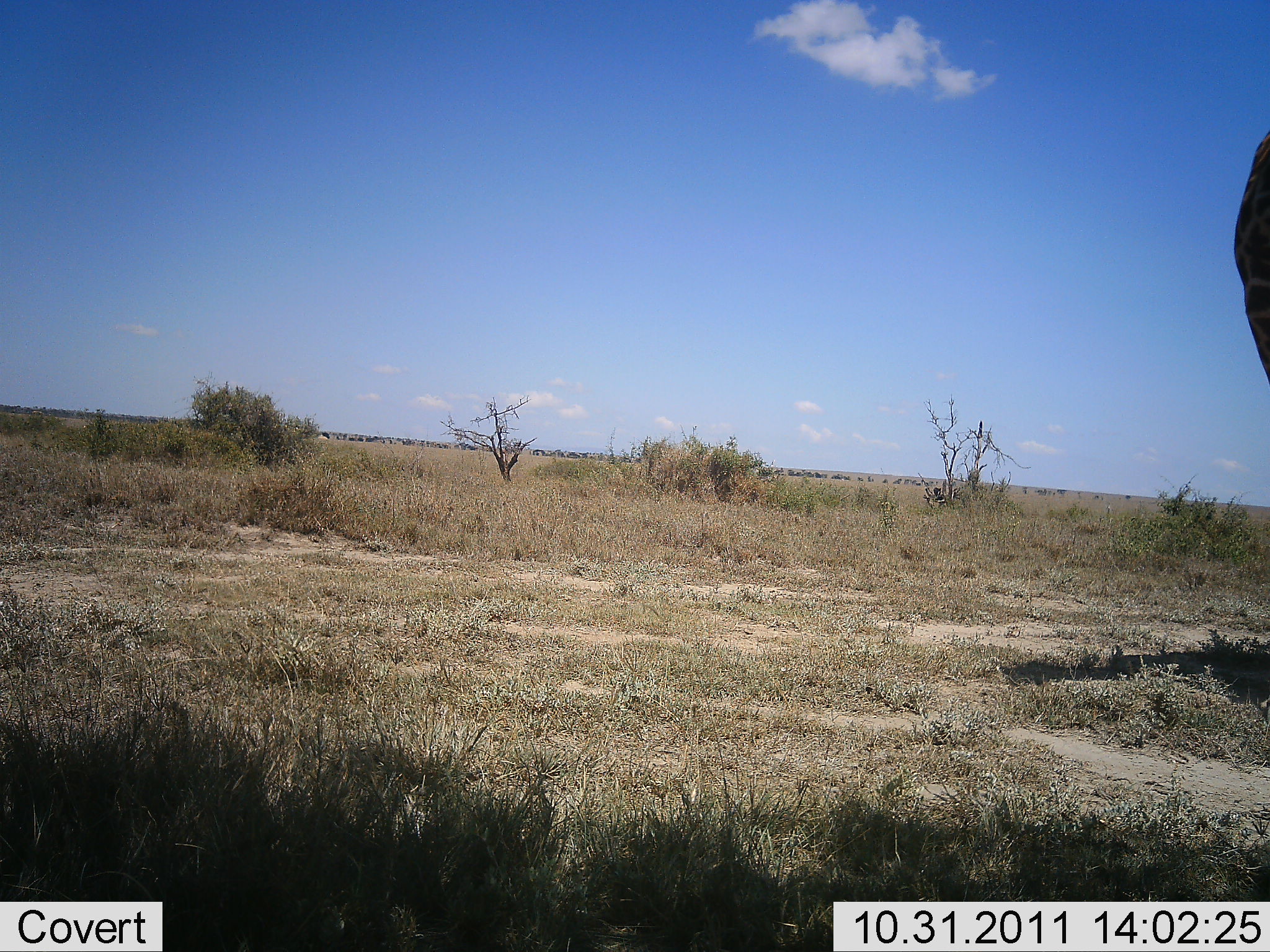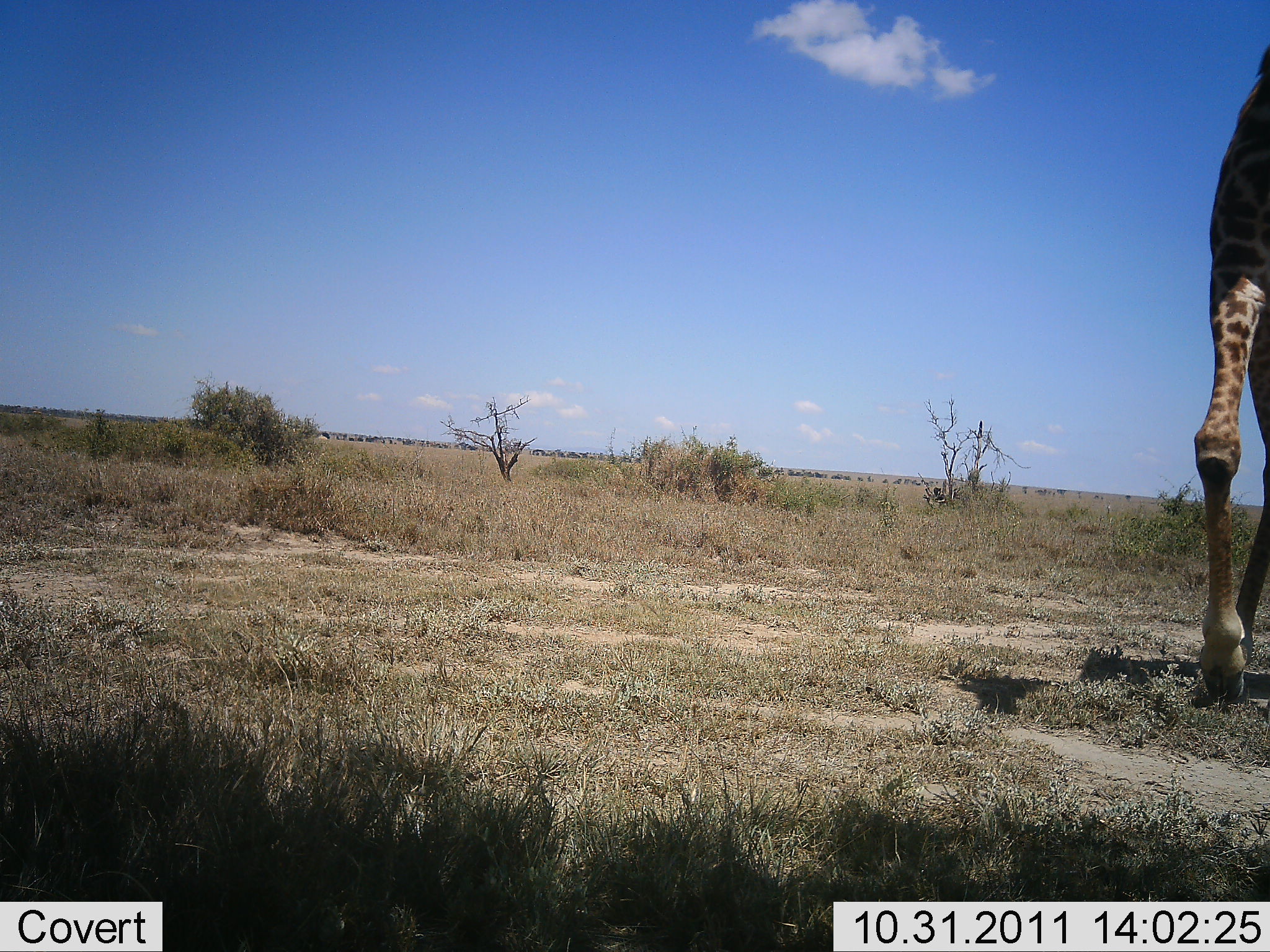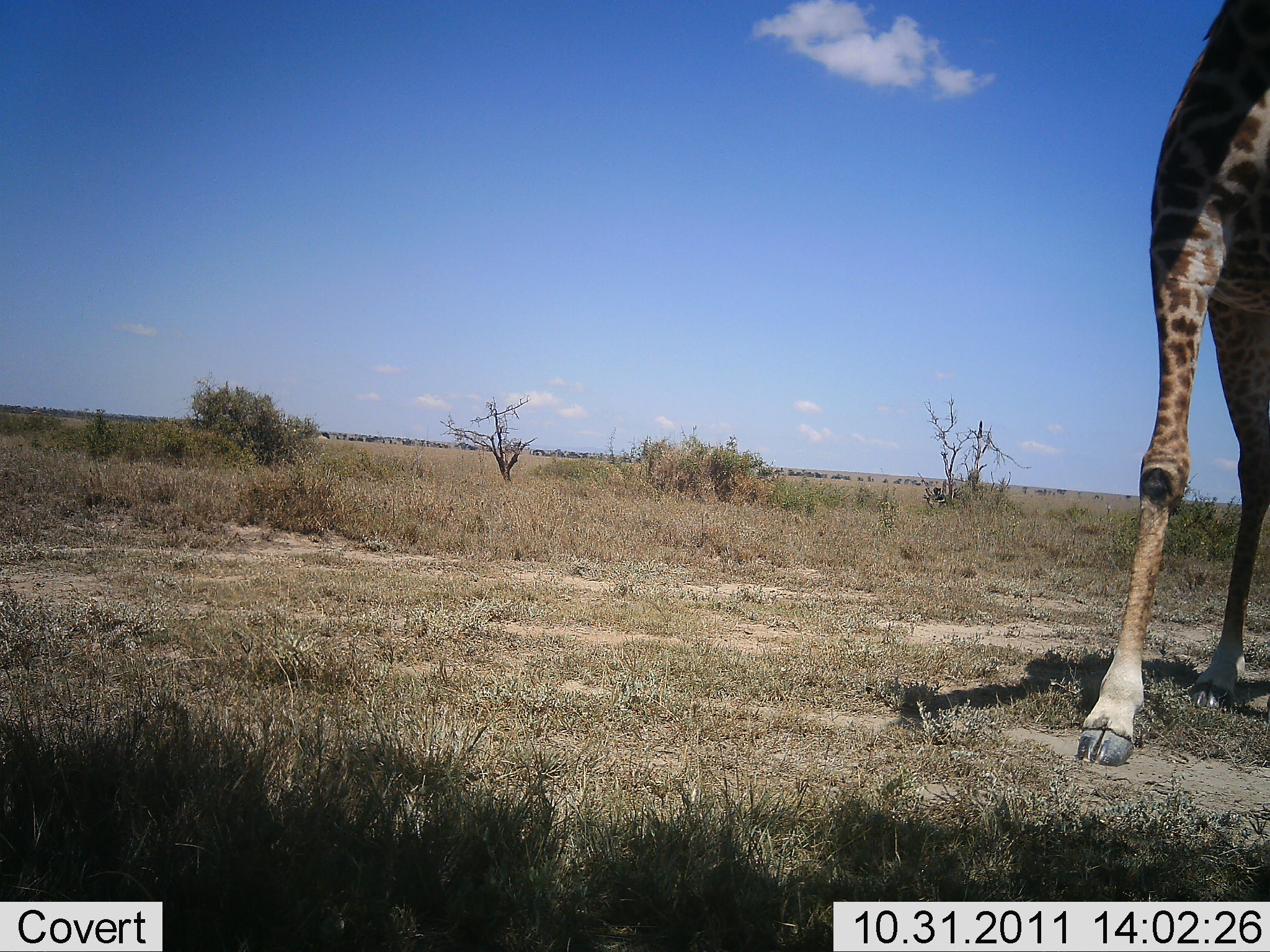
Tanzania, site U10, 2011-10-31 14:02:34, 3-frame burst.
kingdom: Animalia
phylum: Chordata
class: Mammalia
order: Artiodactyla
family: Giraffidae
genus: Giraffa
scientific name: Giraffa camelopardalis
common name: giraffe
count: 1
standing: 30%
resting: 0%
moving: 80%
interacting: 0%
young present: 0%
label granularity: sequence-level